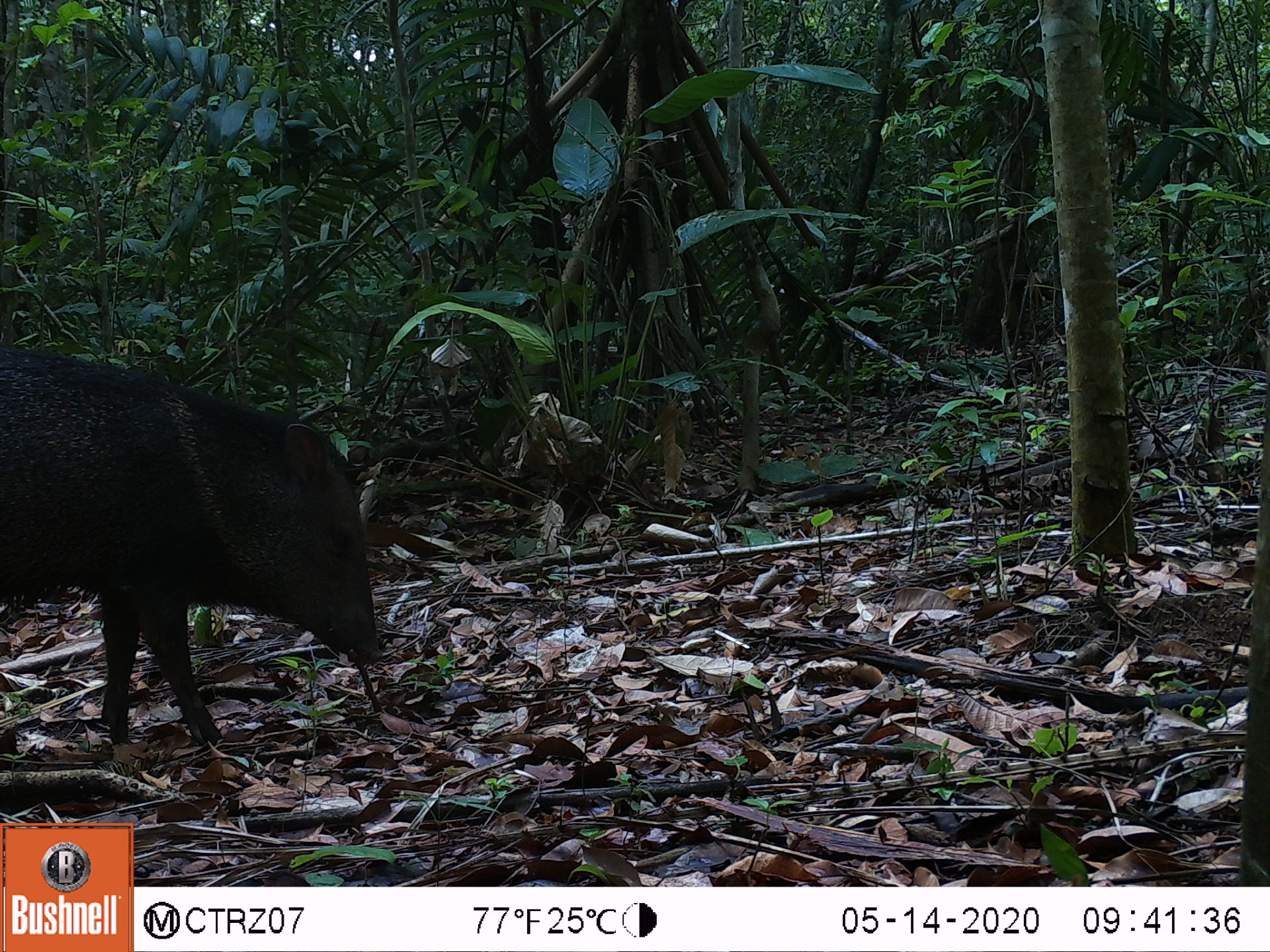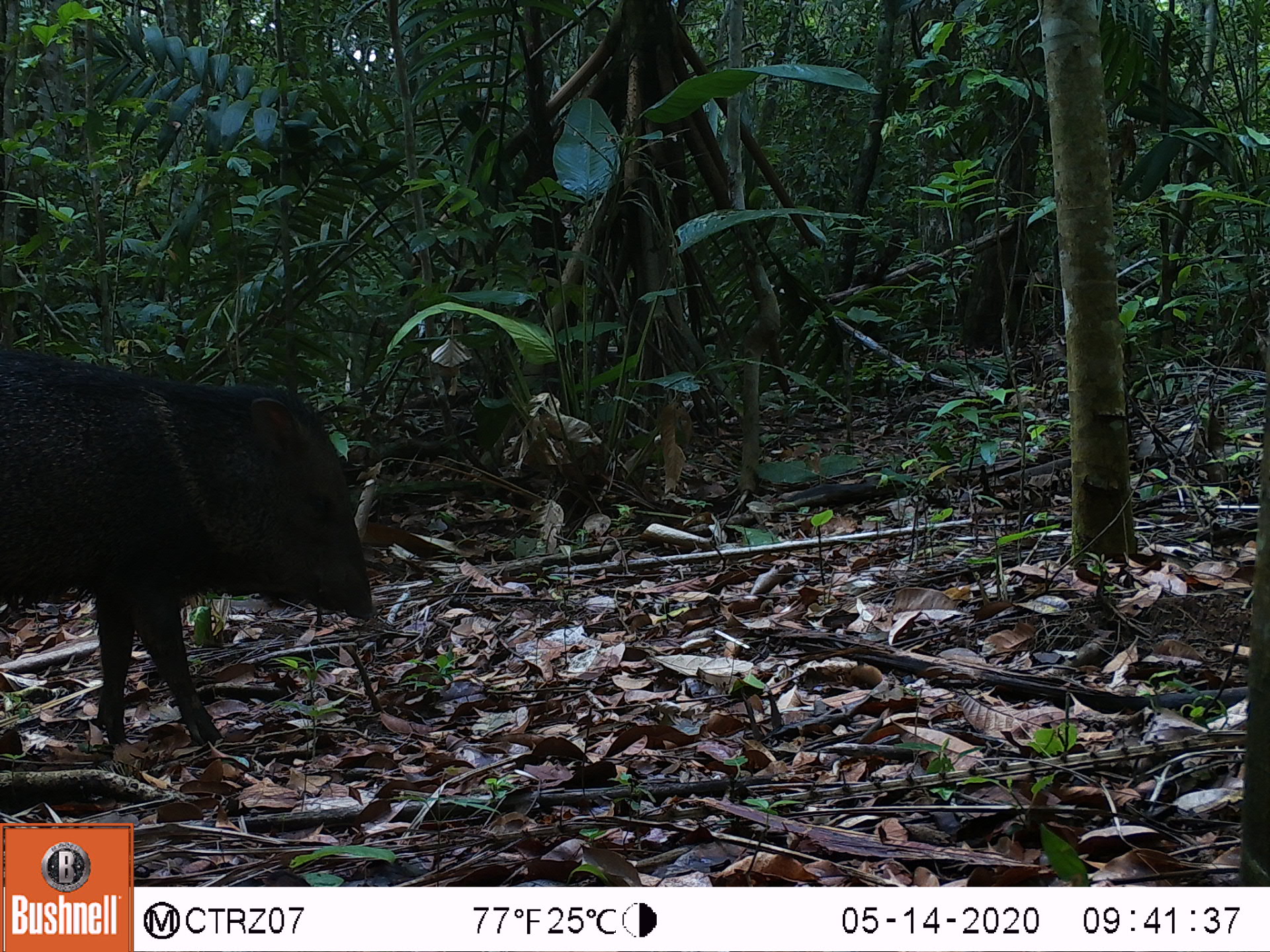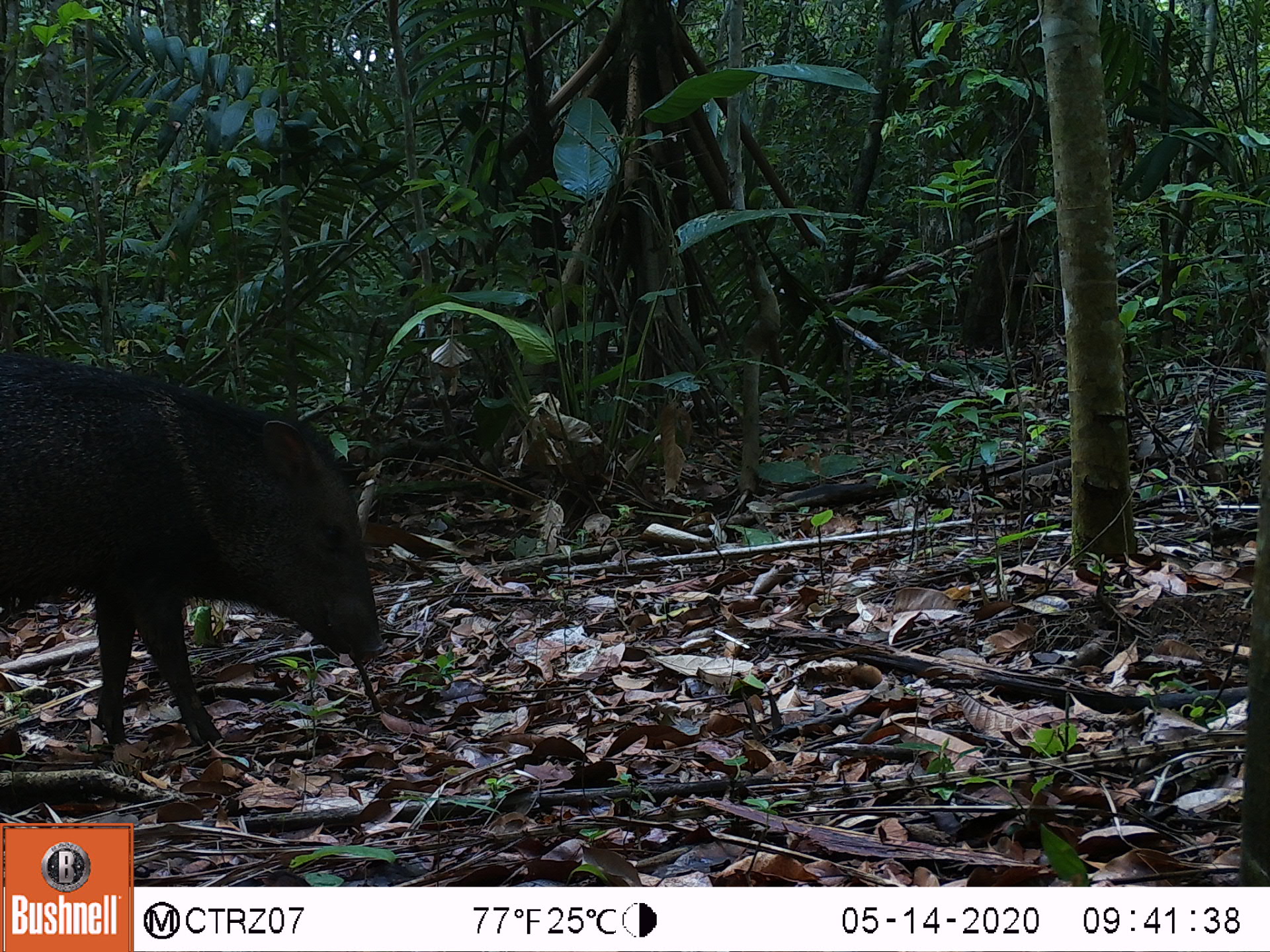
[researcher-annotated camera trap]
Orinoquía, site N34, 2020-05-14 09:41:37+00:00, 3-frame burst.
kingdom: Animalia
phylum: Chordata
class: Mammalia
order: Artiodactyla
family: Tayassuidae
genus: Pecari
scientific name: Pecari tajacu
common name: collared peccary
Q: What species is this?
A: Collared peccary (Pecari tajacu).